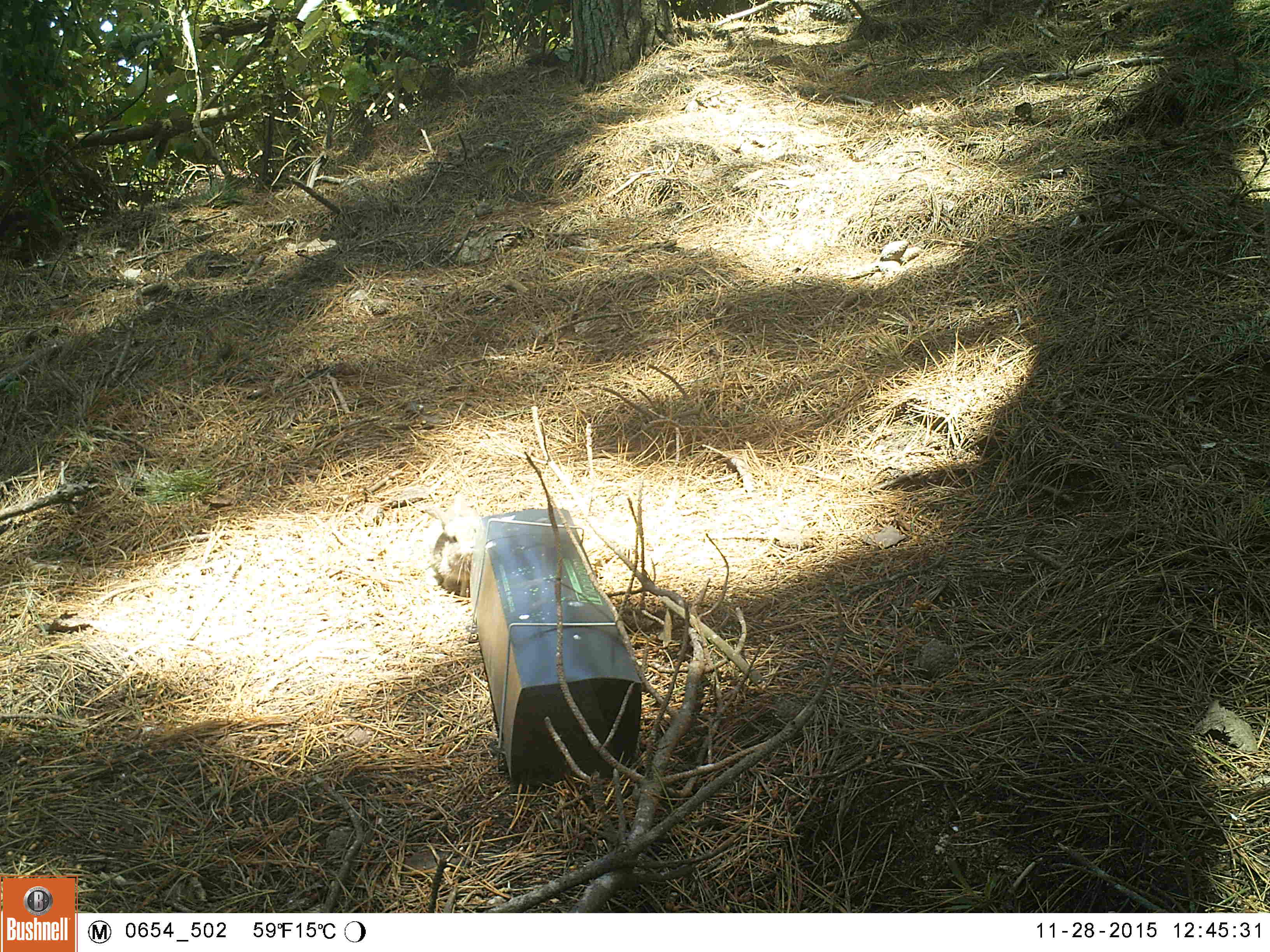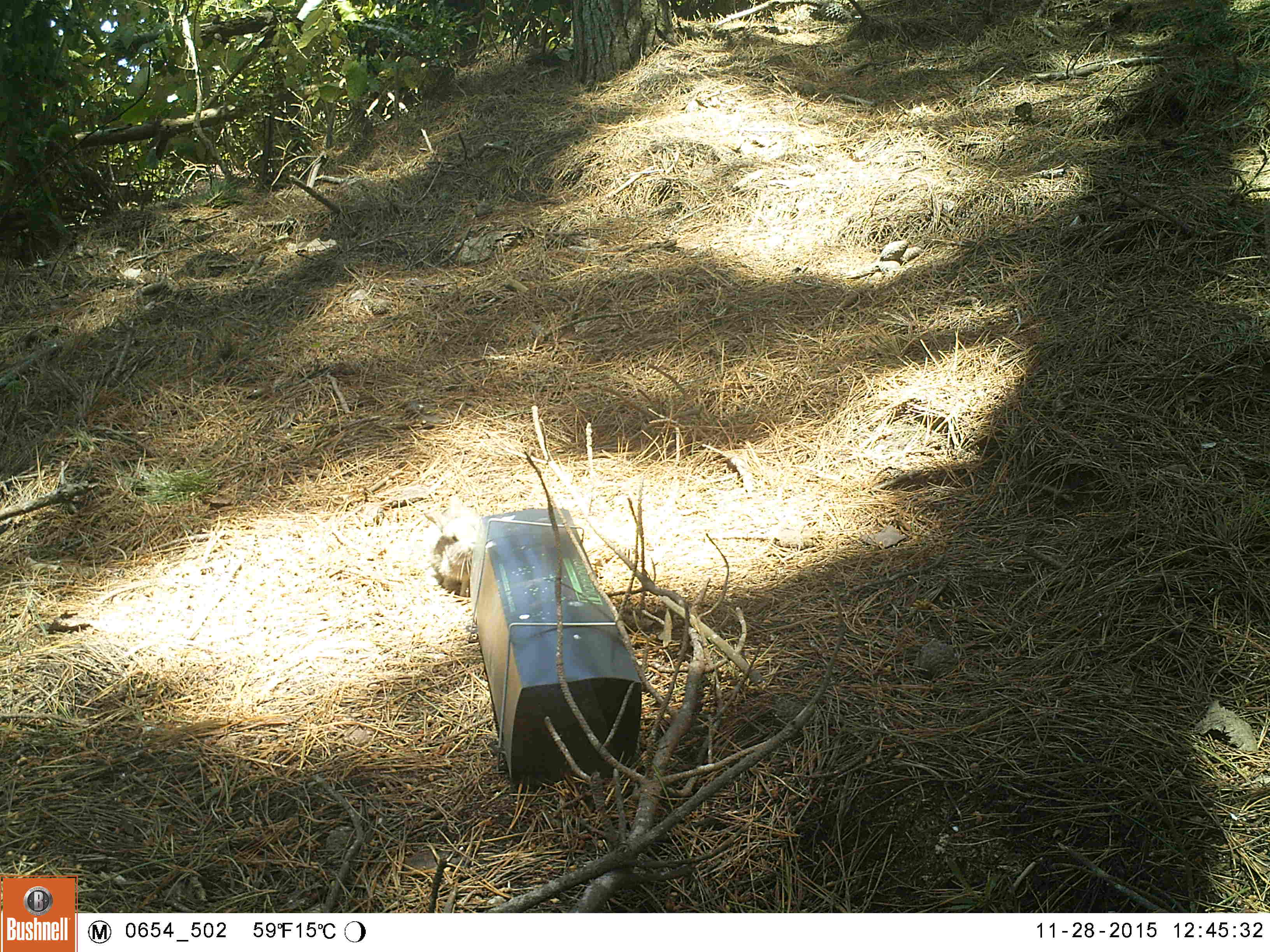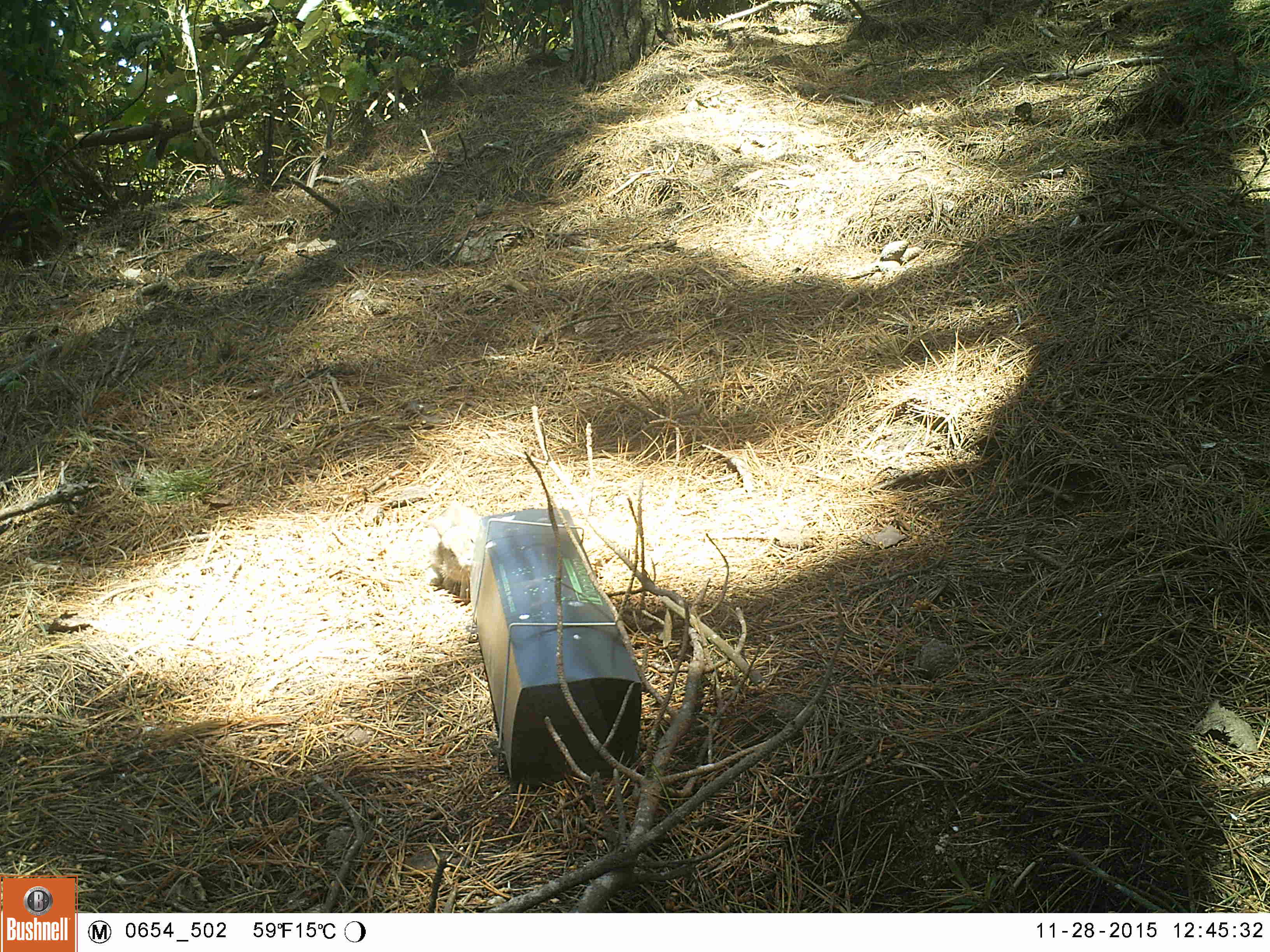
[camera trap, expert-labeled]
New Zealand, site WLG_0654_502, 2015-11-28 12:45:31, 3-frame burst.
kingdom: Animalia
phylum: Chordata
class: Mammalia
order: Lagomorpha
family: Leporidae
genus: Oryctolagus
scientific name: Oryctolagus cuniculus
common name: european rabbit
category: rabbit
Rabbit (european rabbit) (Oryctolagus cuniculus).